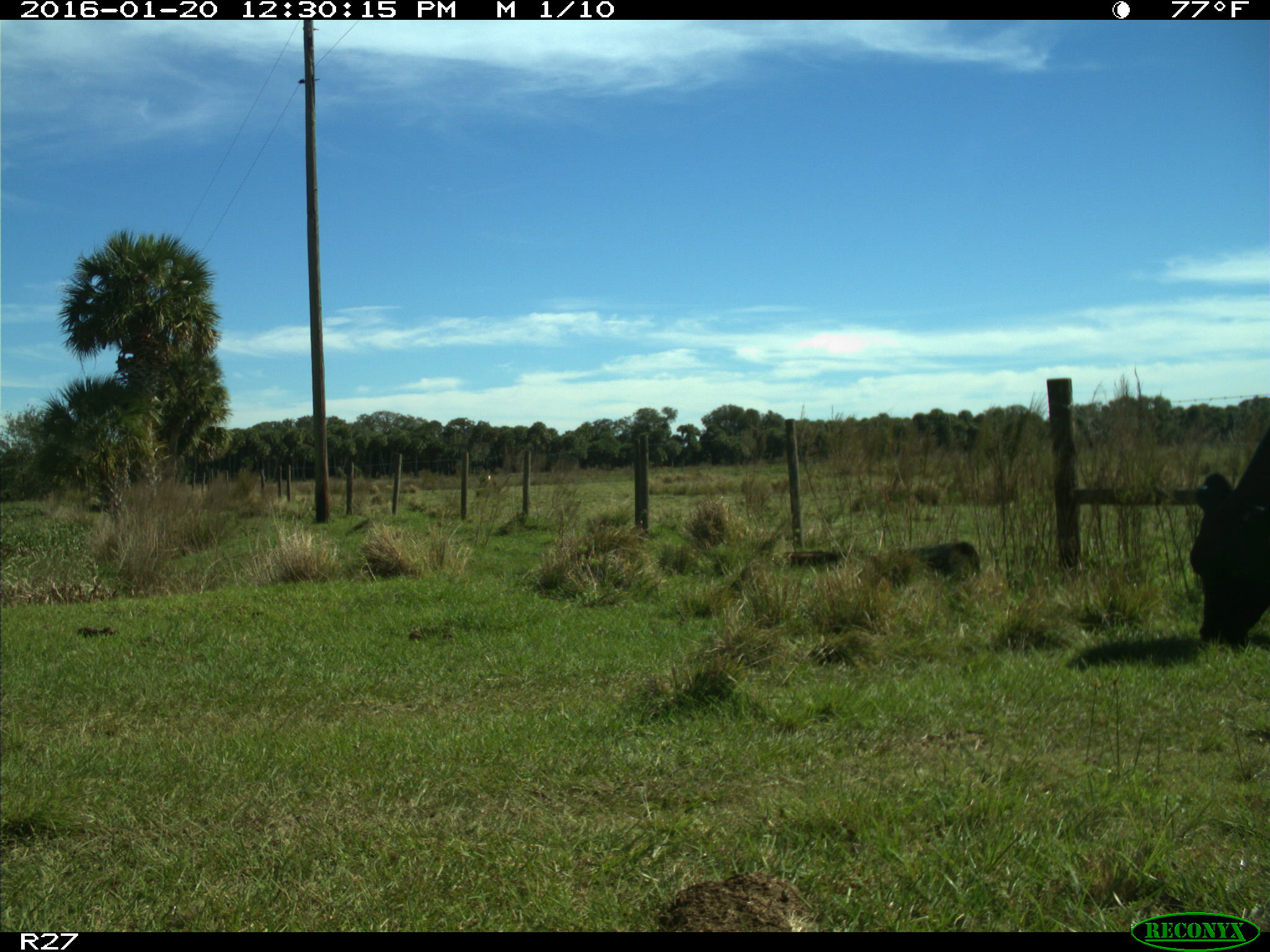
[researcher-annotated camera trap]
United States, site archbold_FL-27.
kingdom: Animalia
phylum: Chordata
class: Mammalia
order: Artiodactyla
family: Bovidae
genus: Bos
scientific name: Bos taurus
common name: domestic cow